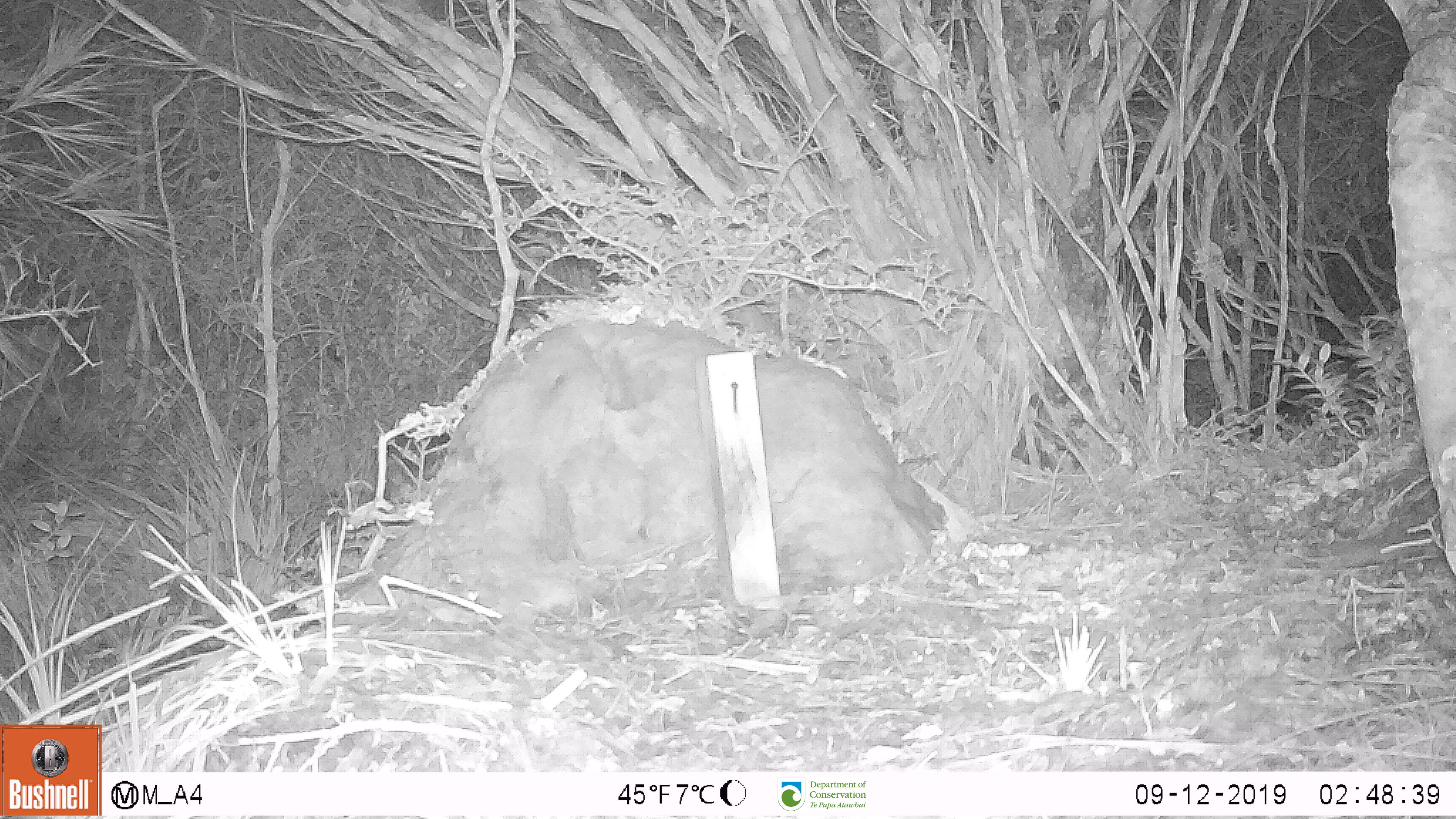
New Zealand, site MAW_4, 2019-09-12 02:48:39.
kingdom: Animalia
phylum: Chordata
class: Mammalia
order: Rodentia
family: Muridae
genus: Mus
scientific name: Mus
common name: mouse